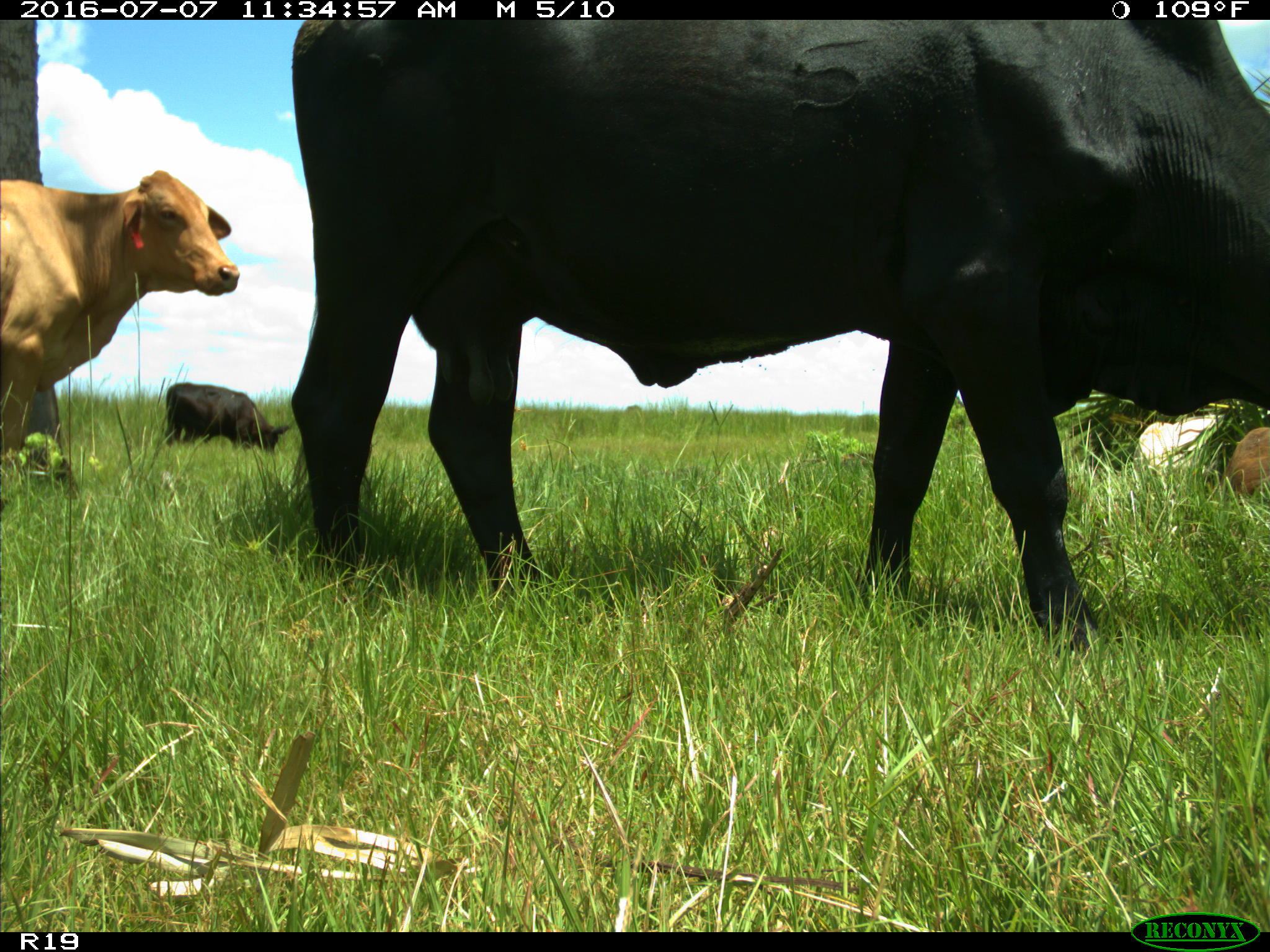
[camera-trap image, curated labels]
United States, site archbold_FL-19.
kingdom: Animalia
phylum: Chordata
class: Mammalia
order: Artiodactyla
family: Bovidae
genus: Bos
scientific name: Bos taurus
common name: domestic cow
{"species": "Bos taurus (domestic cow)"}